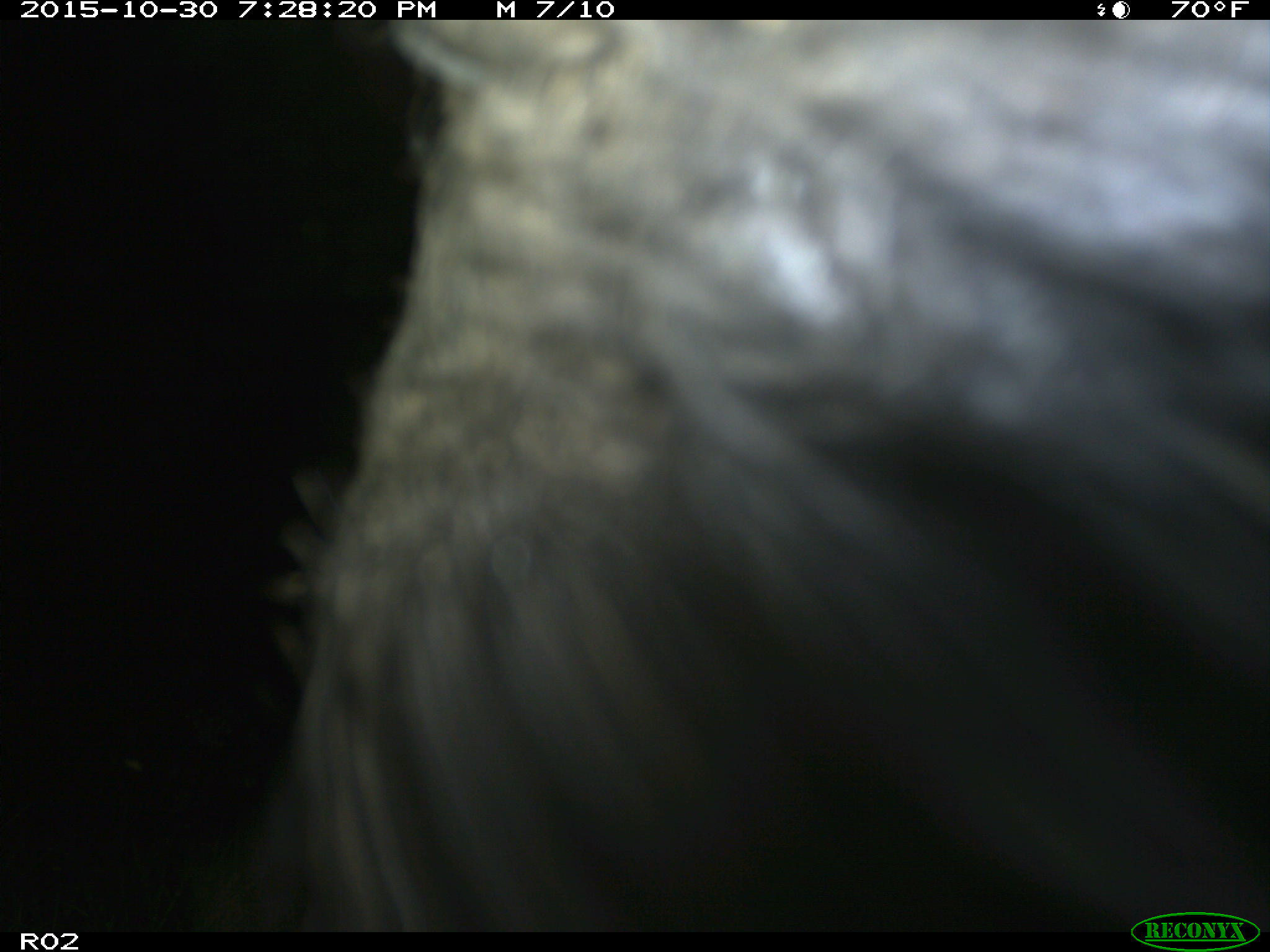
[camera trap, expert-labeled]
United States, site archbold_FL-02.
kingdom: Animalia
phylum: Chordata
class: Mammalia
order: Artiodactyla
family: Suidae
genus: Sus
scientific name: Sus scrofa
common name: wild boar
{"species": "Sus scrofa (wild boar)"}